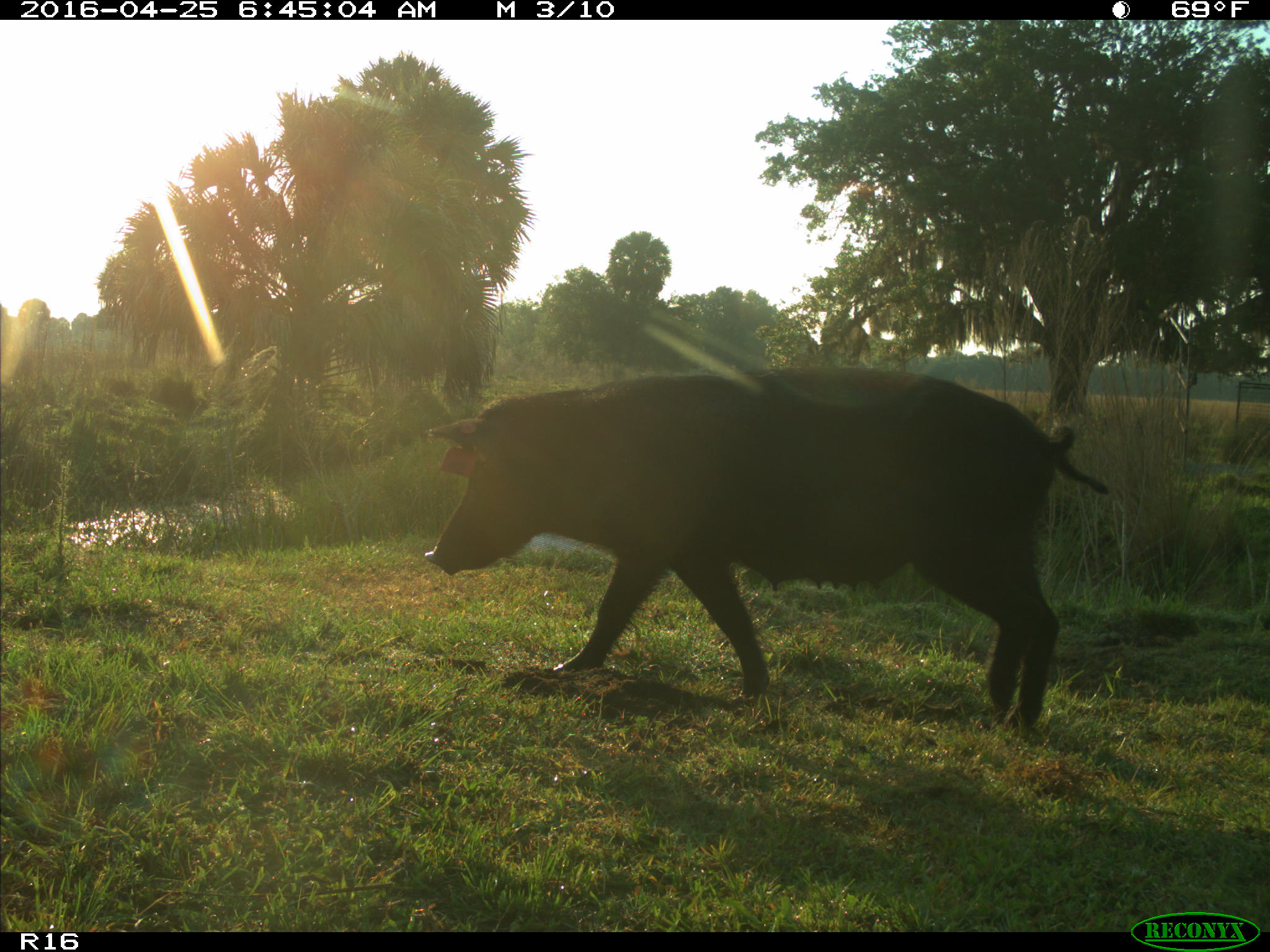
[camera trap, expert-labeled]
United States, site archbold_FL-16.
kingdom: Animalia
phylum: Chordata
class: Mammalia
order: Artiodactyla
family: Suidae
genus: Sus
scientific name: Sus scrofa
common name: wild boar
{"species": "Sus scrofa (wild boar)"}